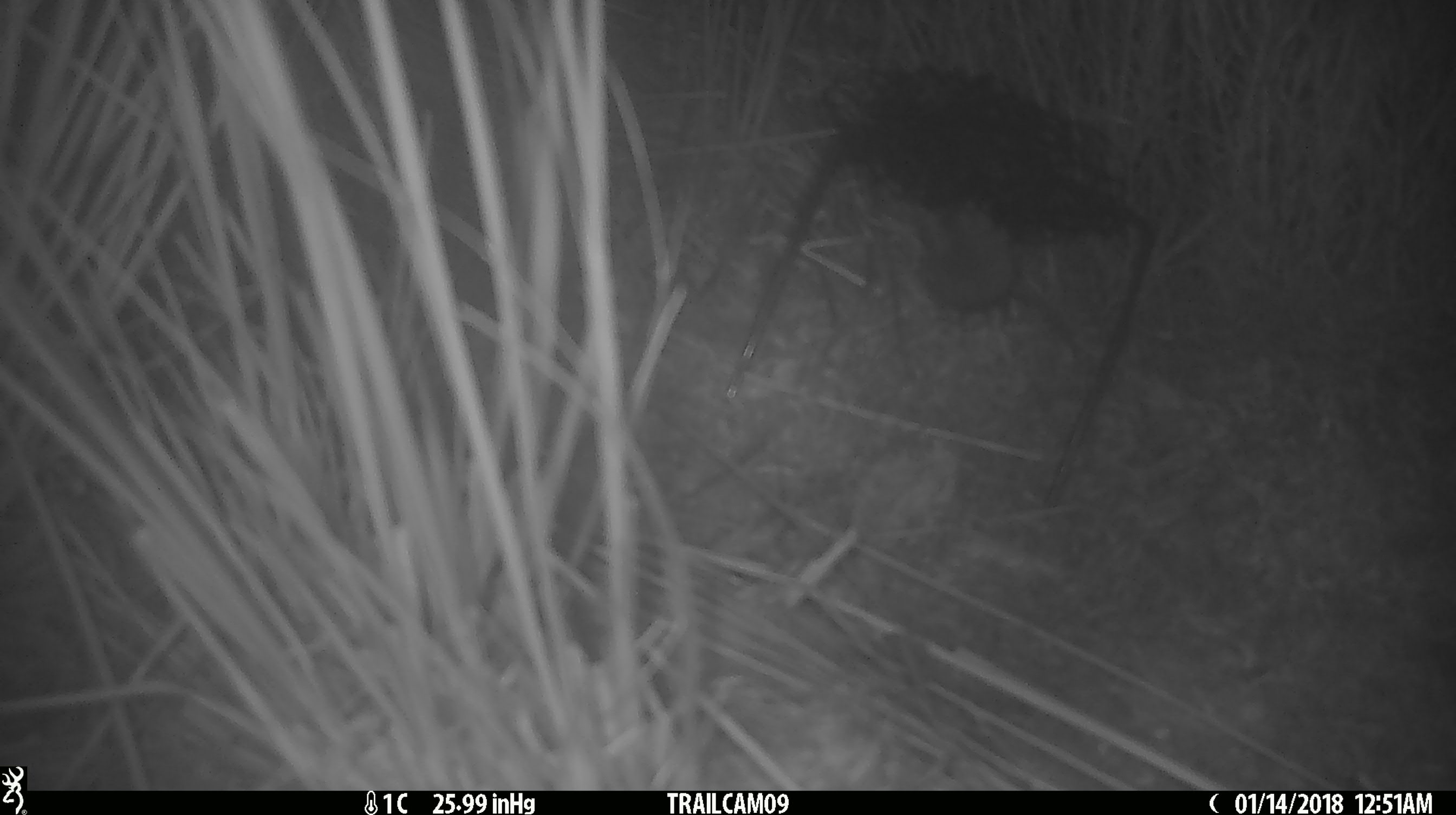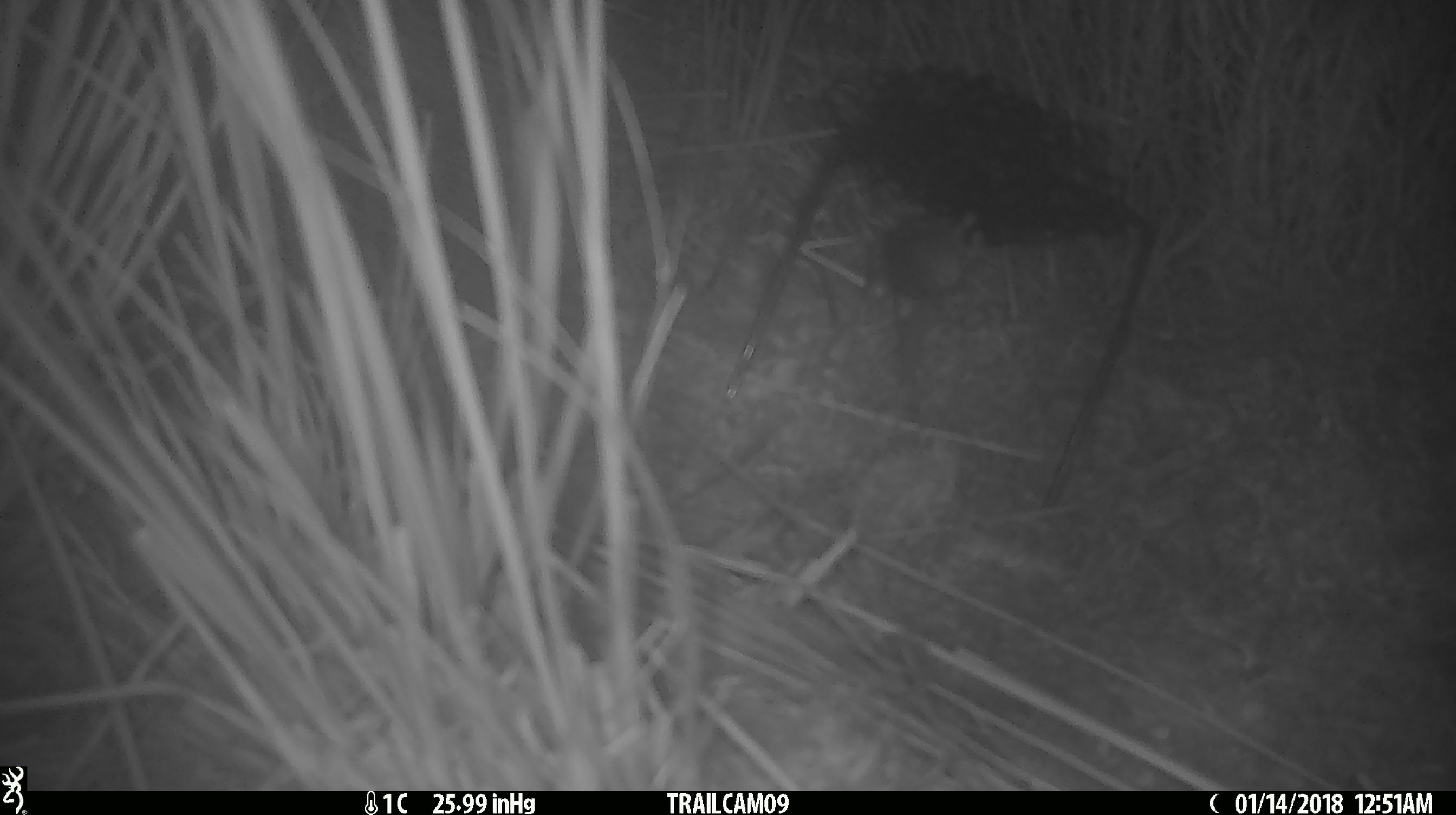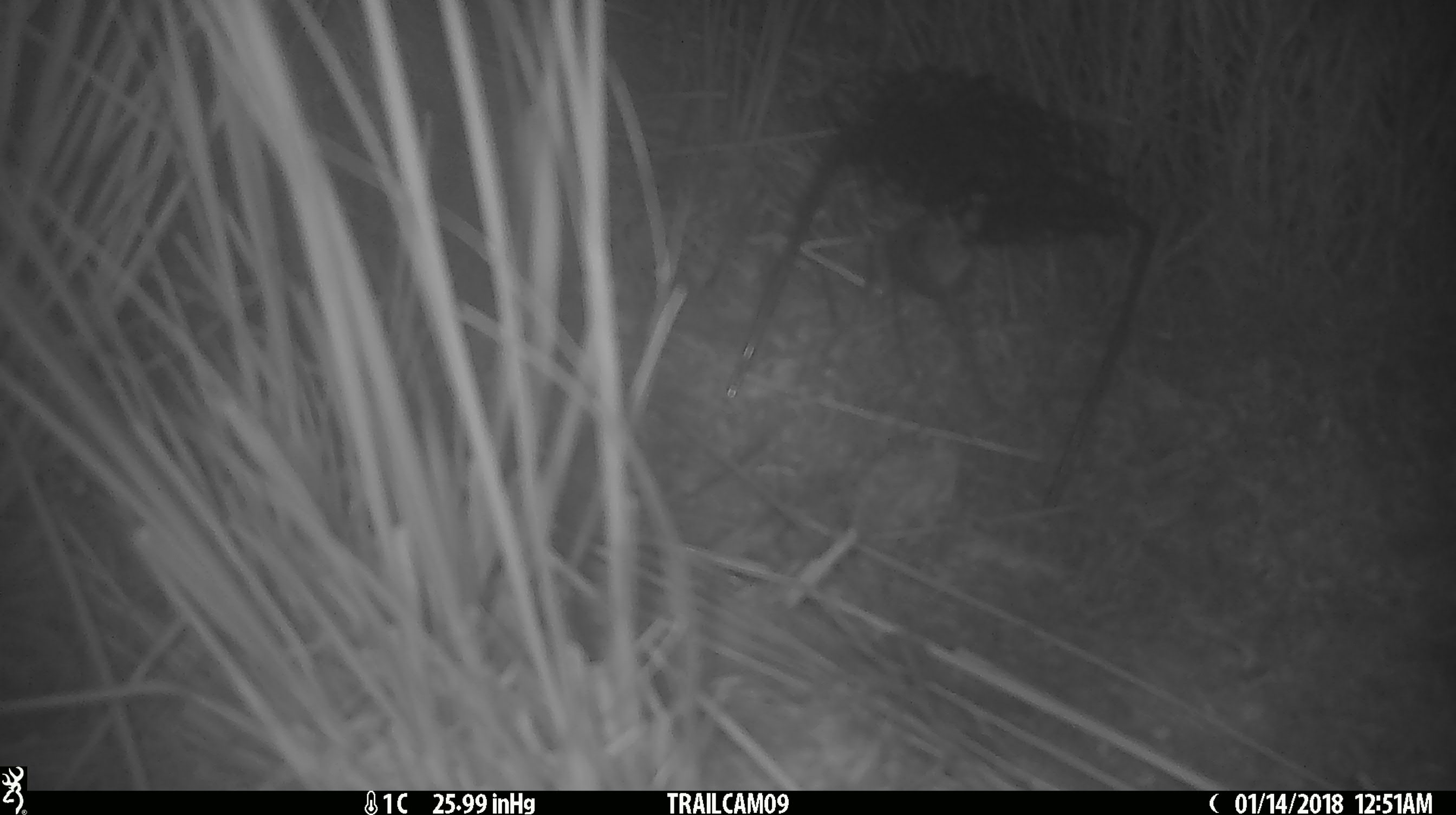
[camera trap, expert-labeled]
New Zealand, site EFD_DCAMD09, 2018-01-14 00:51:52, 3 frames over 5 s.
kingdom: Animalia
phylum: Chordata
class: Mammalia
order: Rodentia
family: Muridae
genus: Mus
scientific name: Mus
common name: mouse